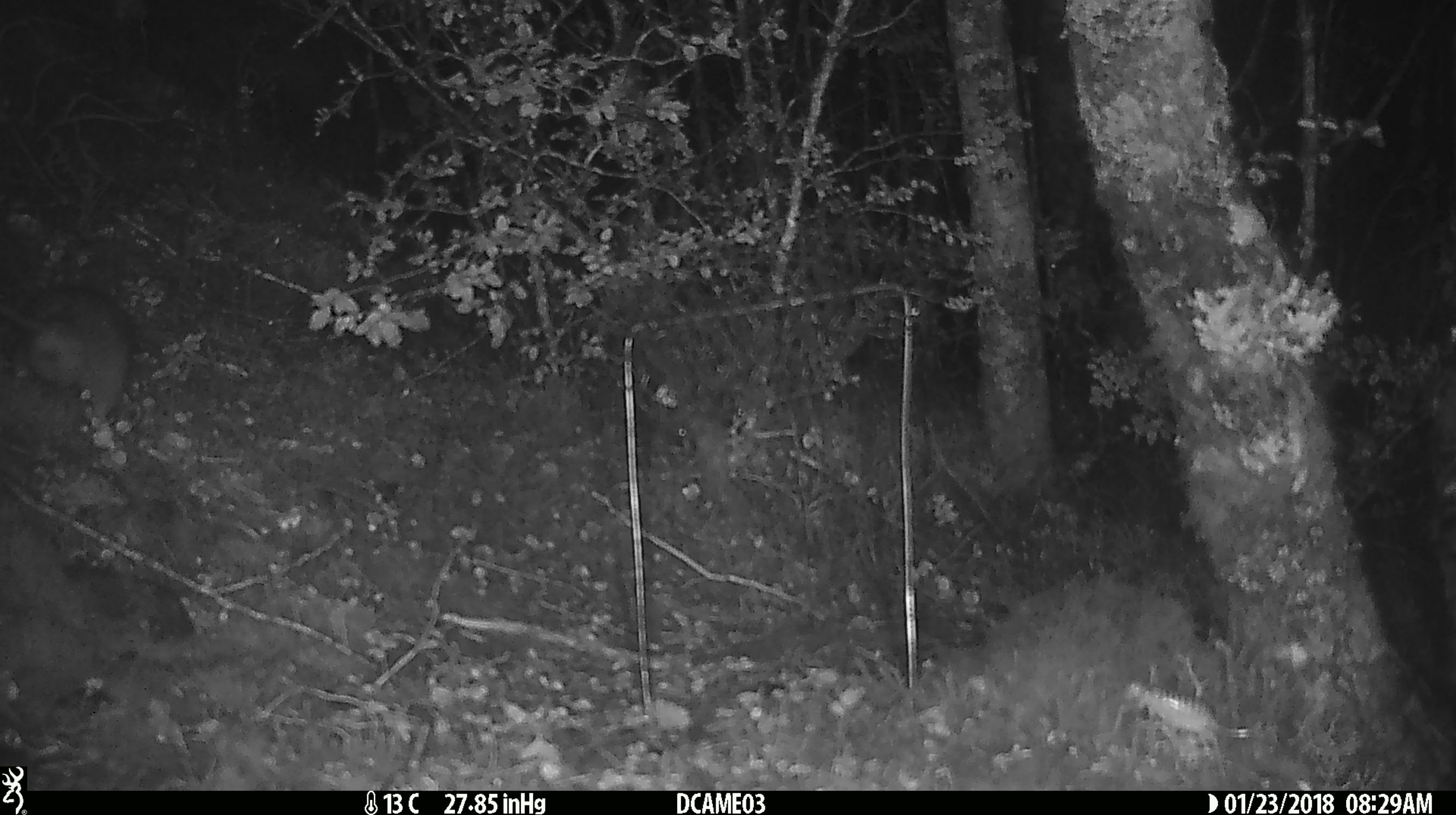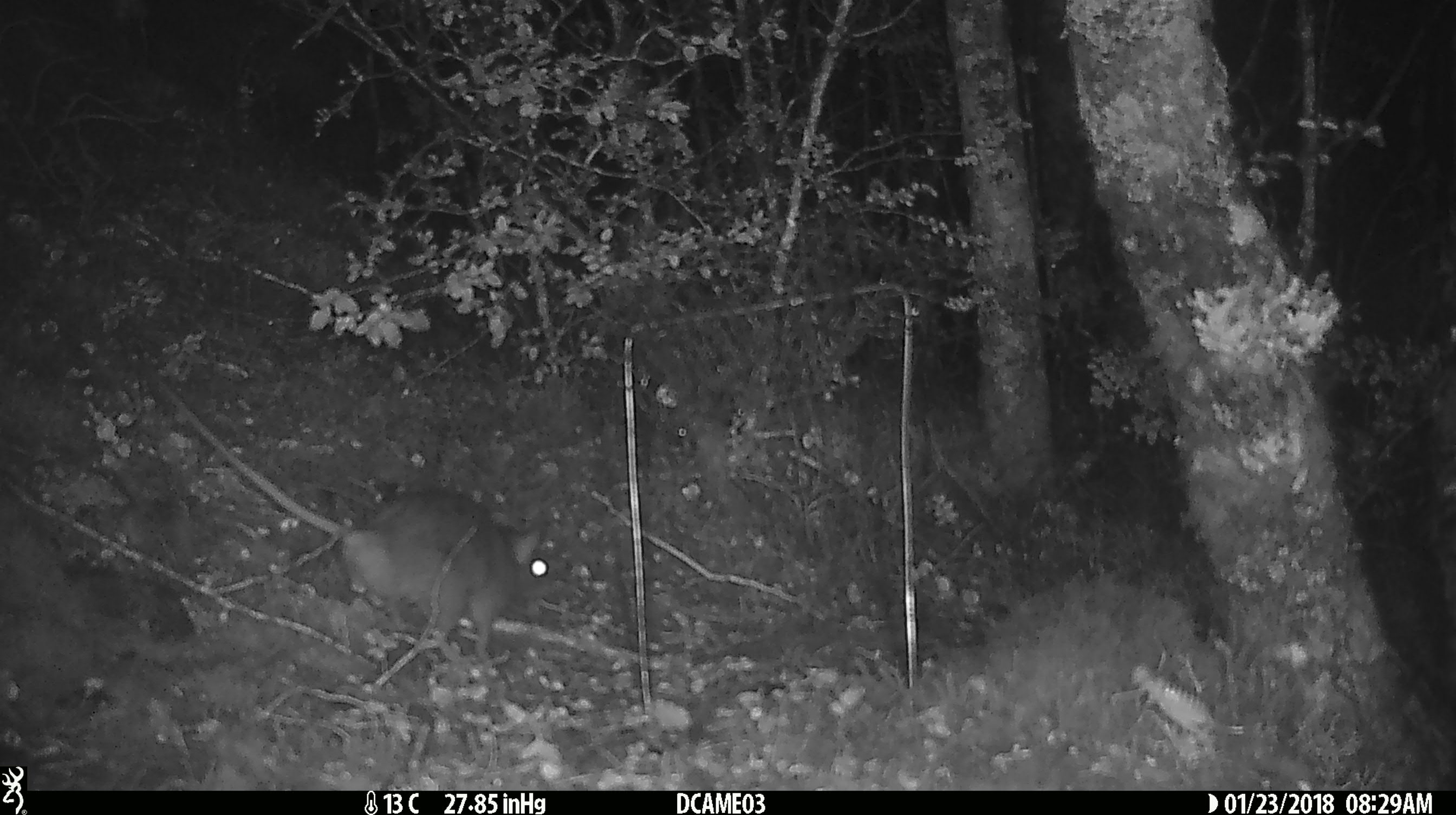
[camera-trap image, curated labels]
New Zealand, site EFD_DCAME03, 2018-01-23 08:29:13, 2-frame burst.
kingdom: Animalia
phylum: Chordata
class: Mammalia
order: Rodentia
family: Muridae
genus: Rattus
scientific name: Rattus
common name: rat